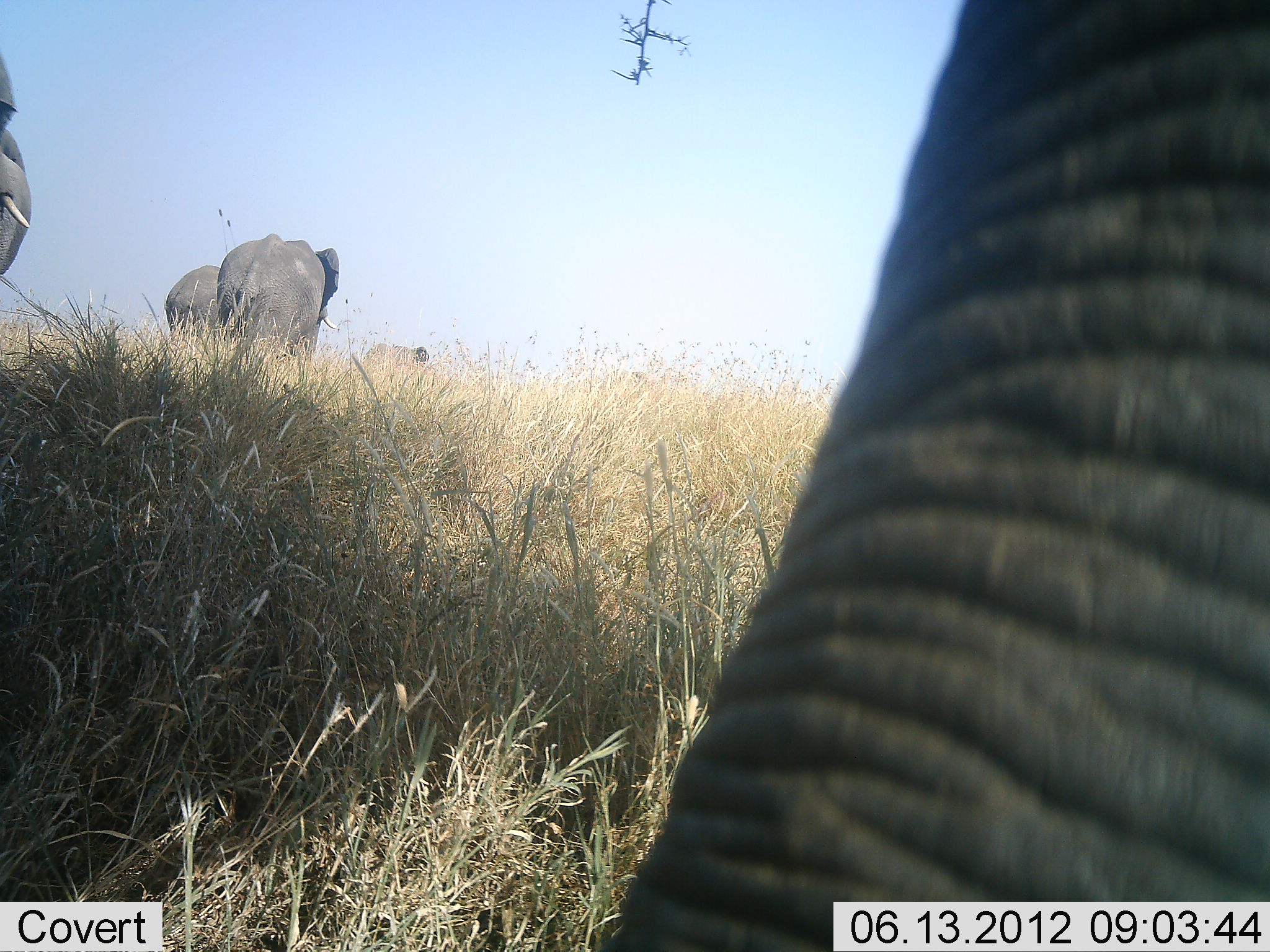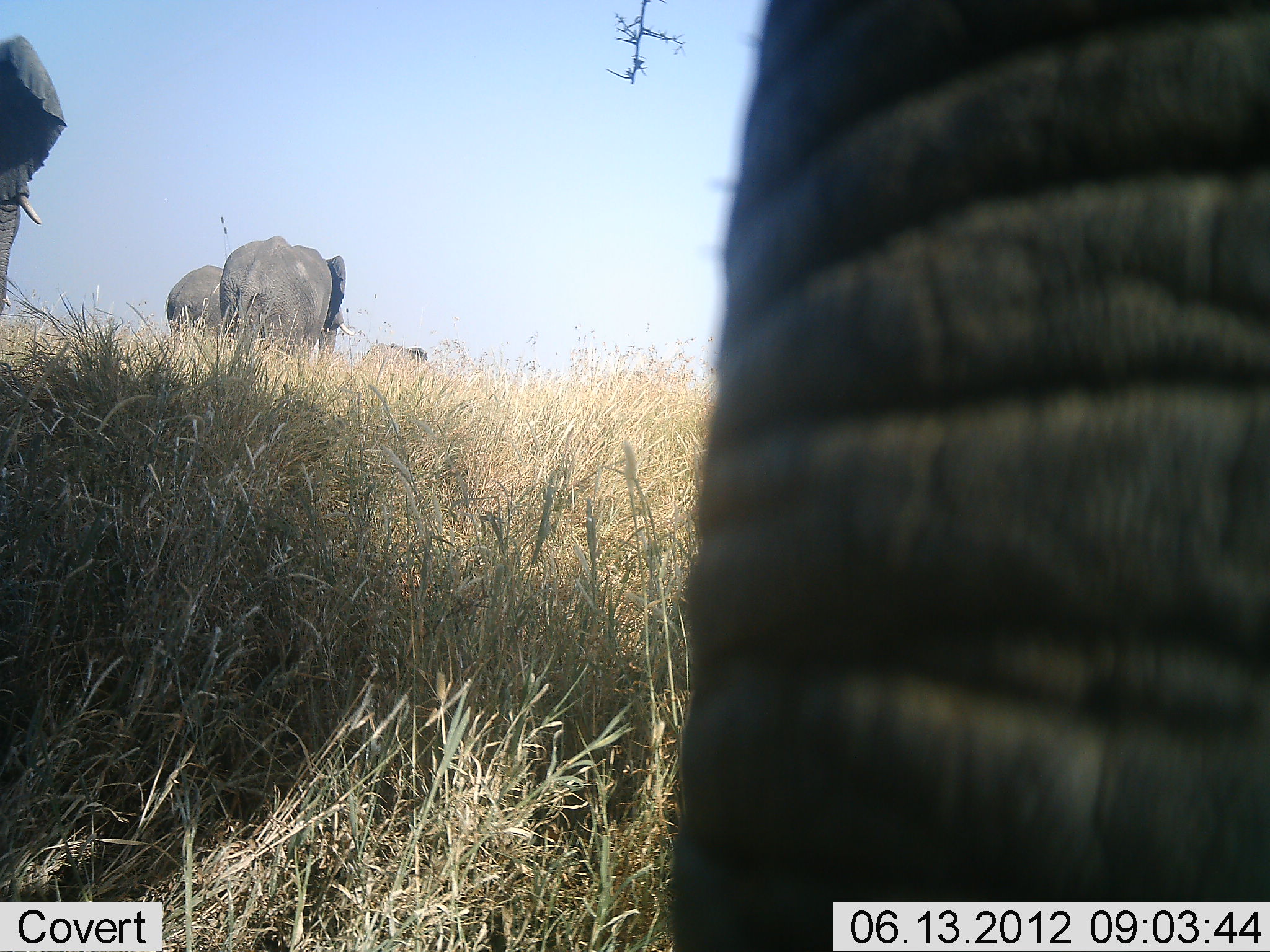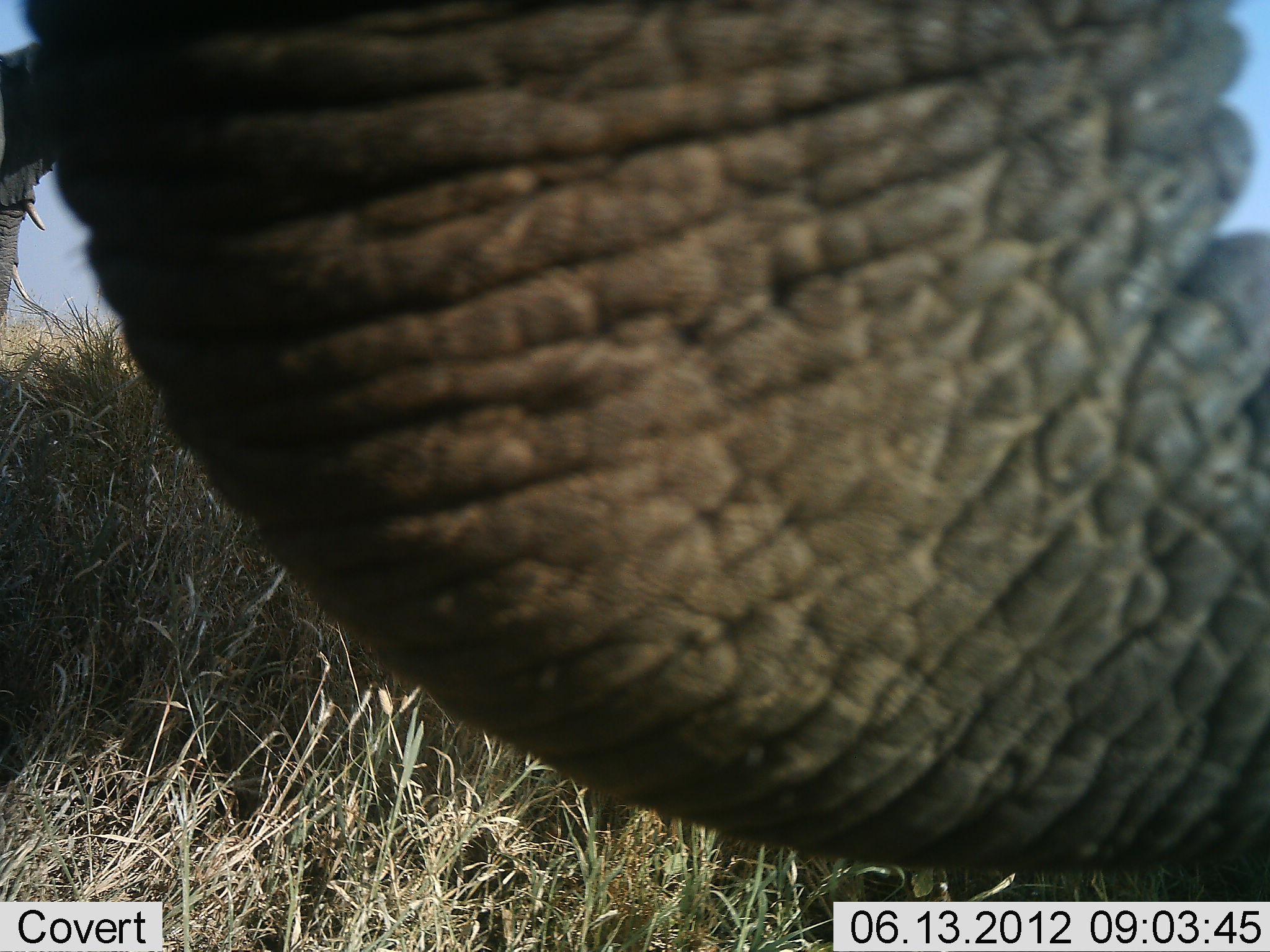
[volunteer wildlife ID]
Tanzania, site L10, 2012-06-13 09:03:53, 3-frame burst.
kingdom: Animalia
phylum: Chordata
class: Mammalia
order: Proboscidea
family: Elephantidae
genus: Loxodonta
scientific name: Loxodonta africana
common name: african bush elephant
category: elephant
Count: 5.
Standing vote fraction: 30%.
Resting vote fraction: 0%.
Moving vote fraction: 70%.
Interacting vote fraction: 0%.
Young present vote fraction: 0%.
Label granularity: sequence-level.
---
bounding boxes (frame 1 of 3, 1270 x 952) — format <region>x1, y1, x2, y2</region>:
animal: <region>585, 0, 1270, 952</region>; <region>216, 233, 340, 372</region>; <region>1, 49, 34, 277</region>; <region>165, 263, 222, 343</region>; <region>361, 341, 432, 376</region>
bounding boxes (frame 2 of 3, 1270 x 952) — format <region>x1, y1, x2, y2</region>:
animal: <region>662, 0, 1270, 952</region>; <region>218, 235, 355, 380</region>; <region>0, 33, 68, 318</region>; <region>164, 264, 222, 340</region>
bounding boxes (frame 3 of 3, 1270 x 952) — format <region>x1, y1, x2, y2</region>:
animal: <region>19, 0, 1269, 902</region>; <region>0, 39, 56, 322</region>